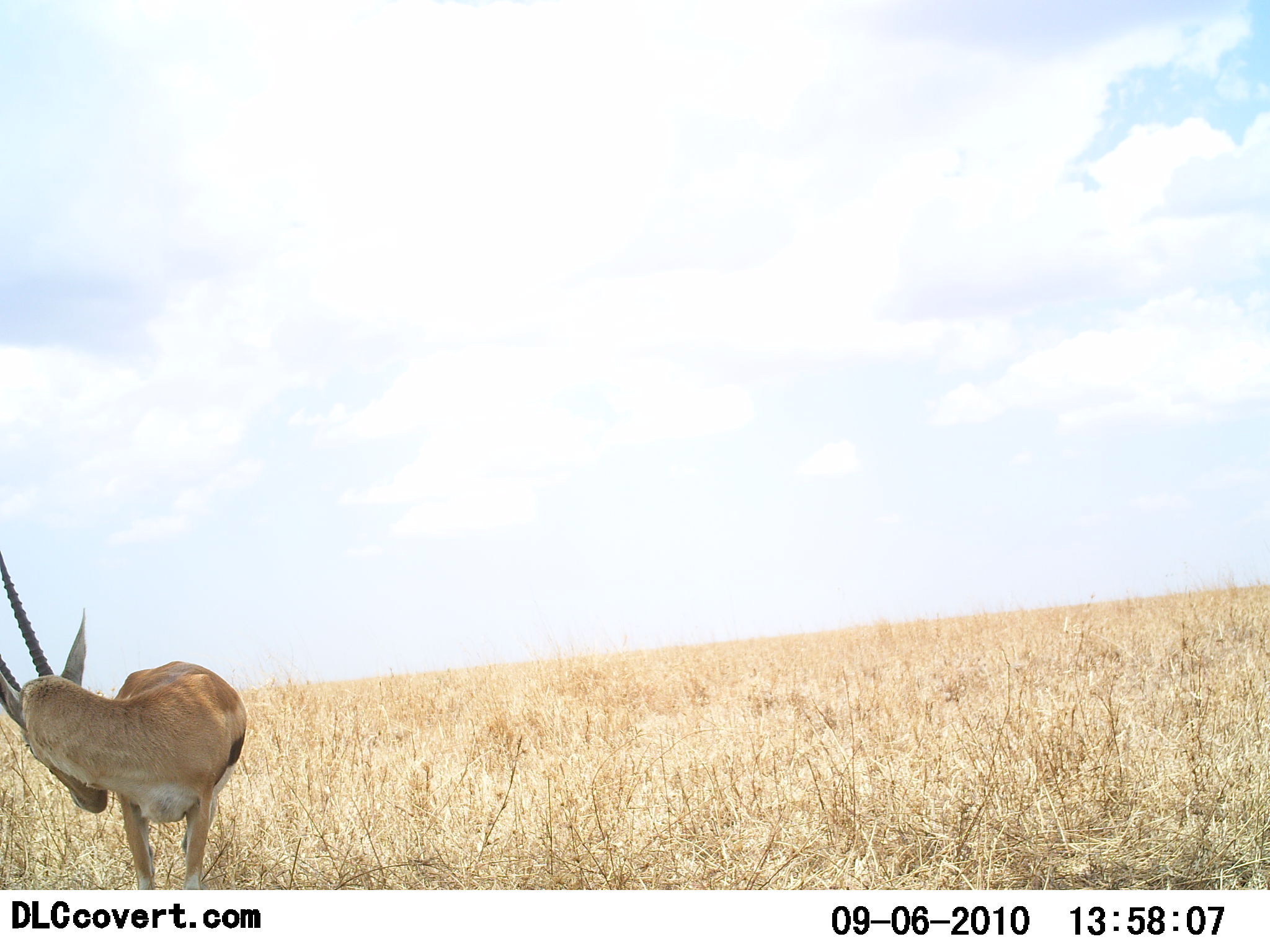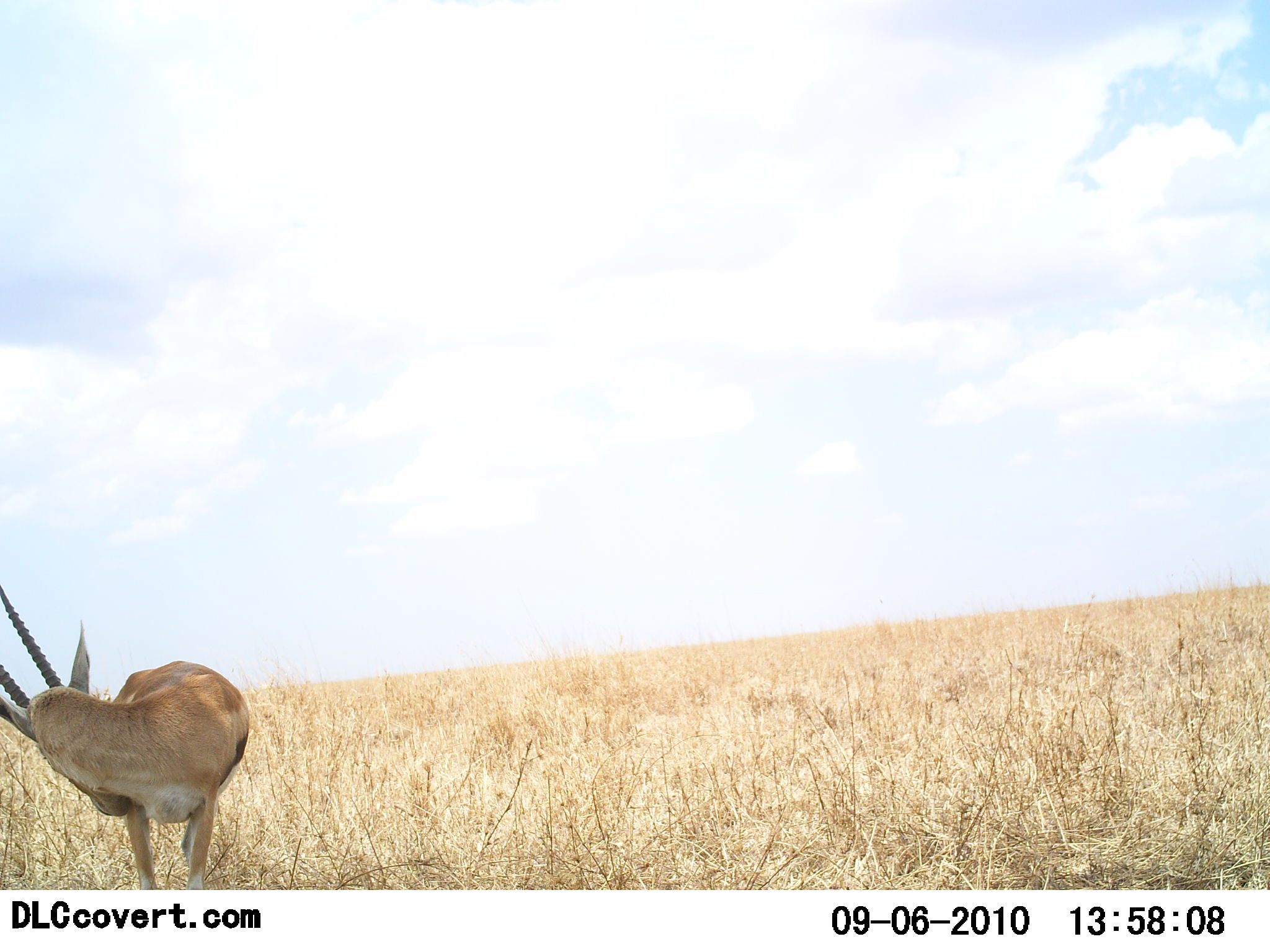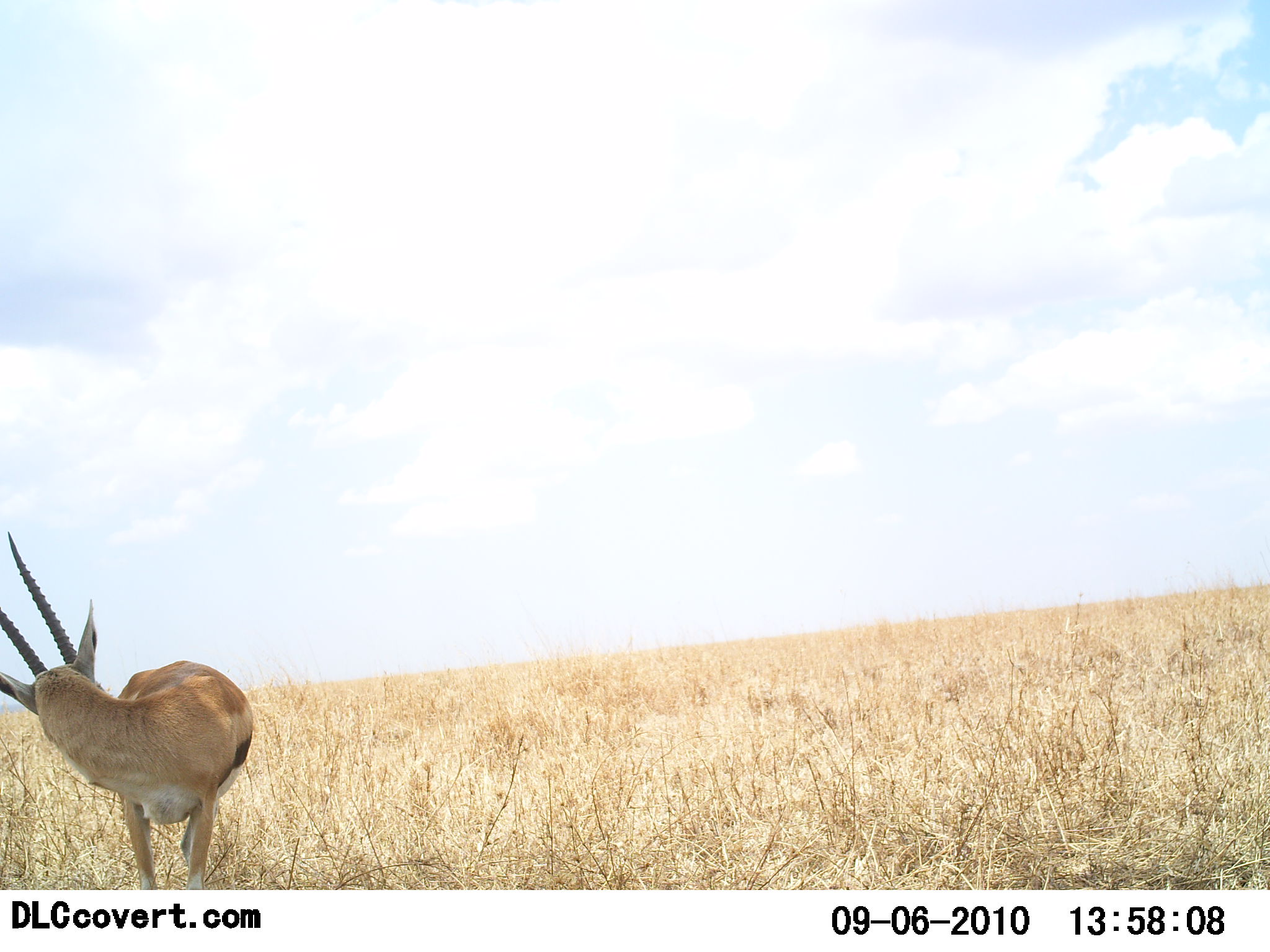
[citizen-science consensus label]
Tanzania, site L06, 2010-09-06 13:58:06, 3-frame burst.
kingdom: Animalia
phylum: Chordata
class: Mammalia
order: Artiodactyla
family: Bovidae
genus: Eudorcas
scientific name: Eudorcas thomsonii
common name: thomson's gazelle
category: gazellethomsons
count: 1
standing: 100%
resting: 0%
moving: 0%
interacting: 0%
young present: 0%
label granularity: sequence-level